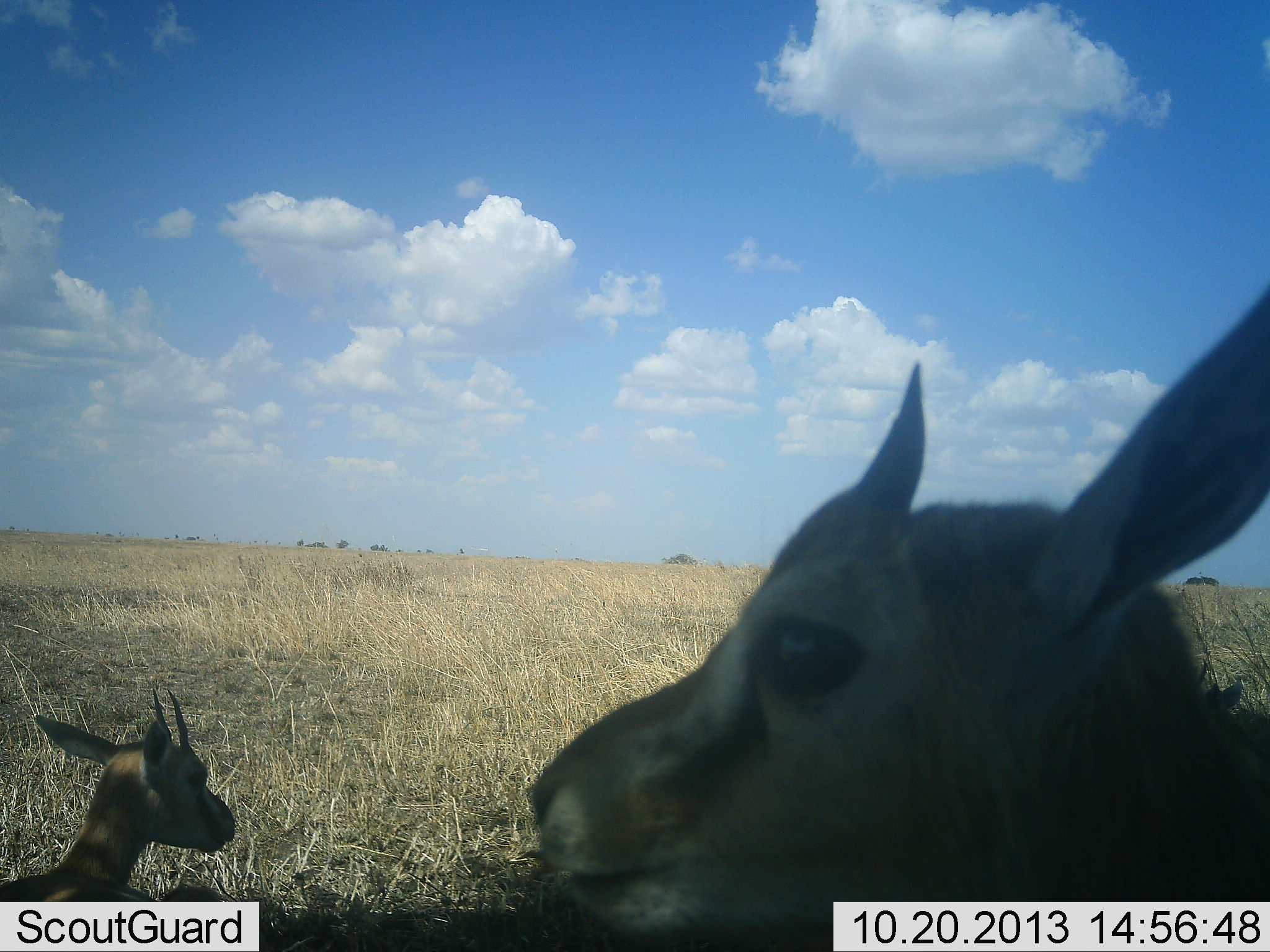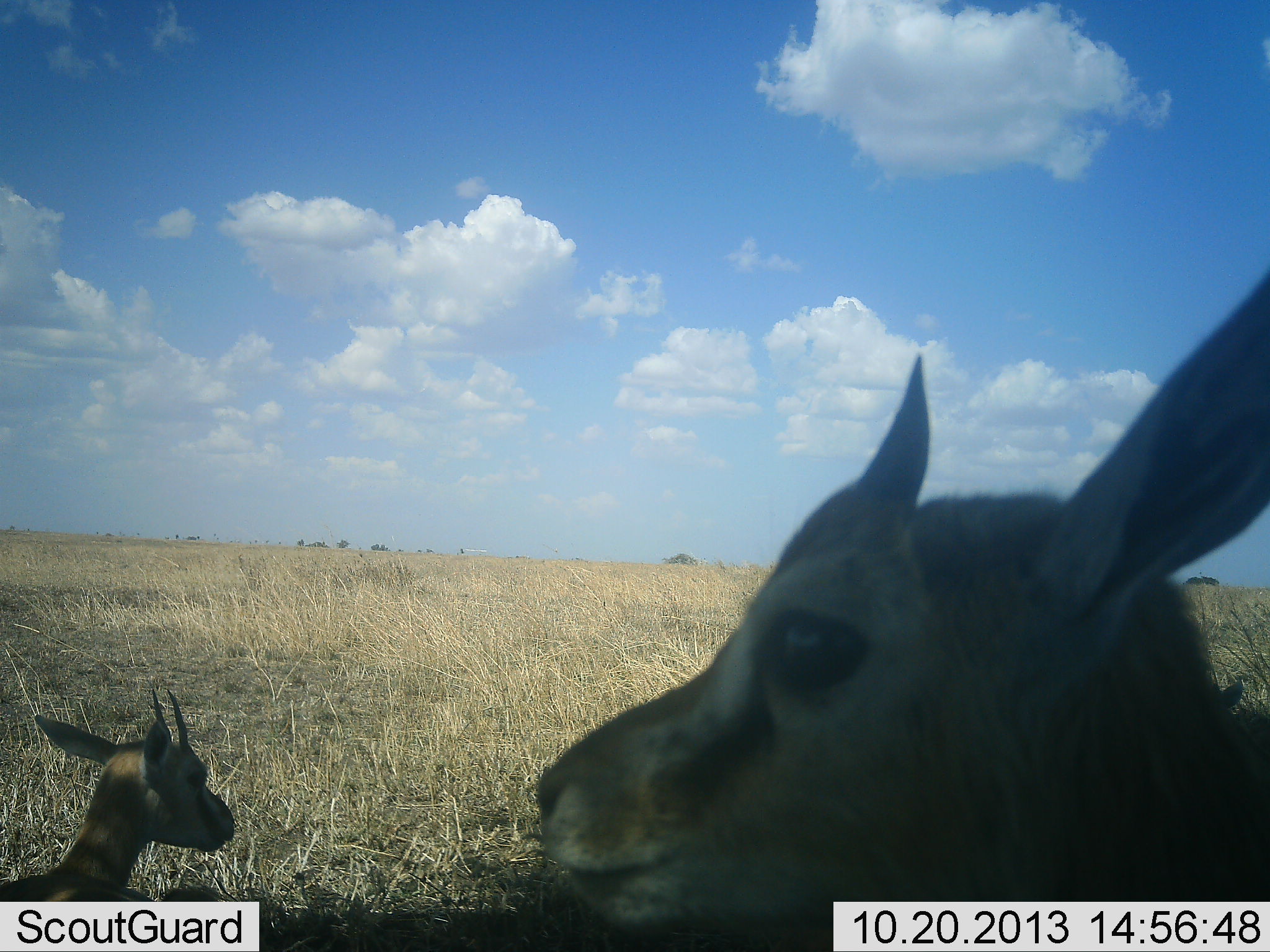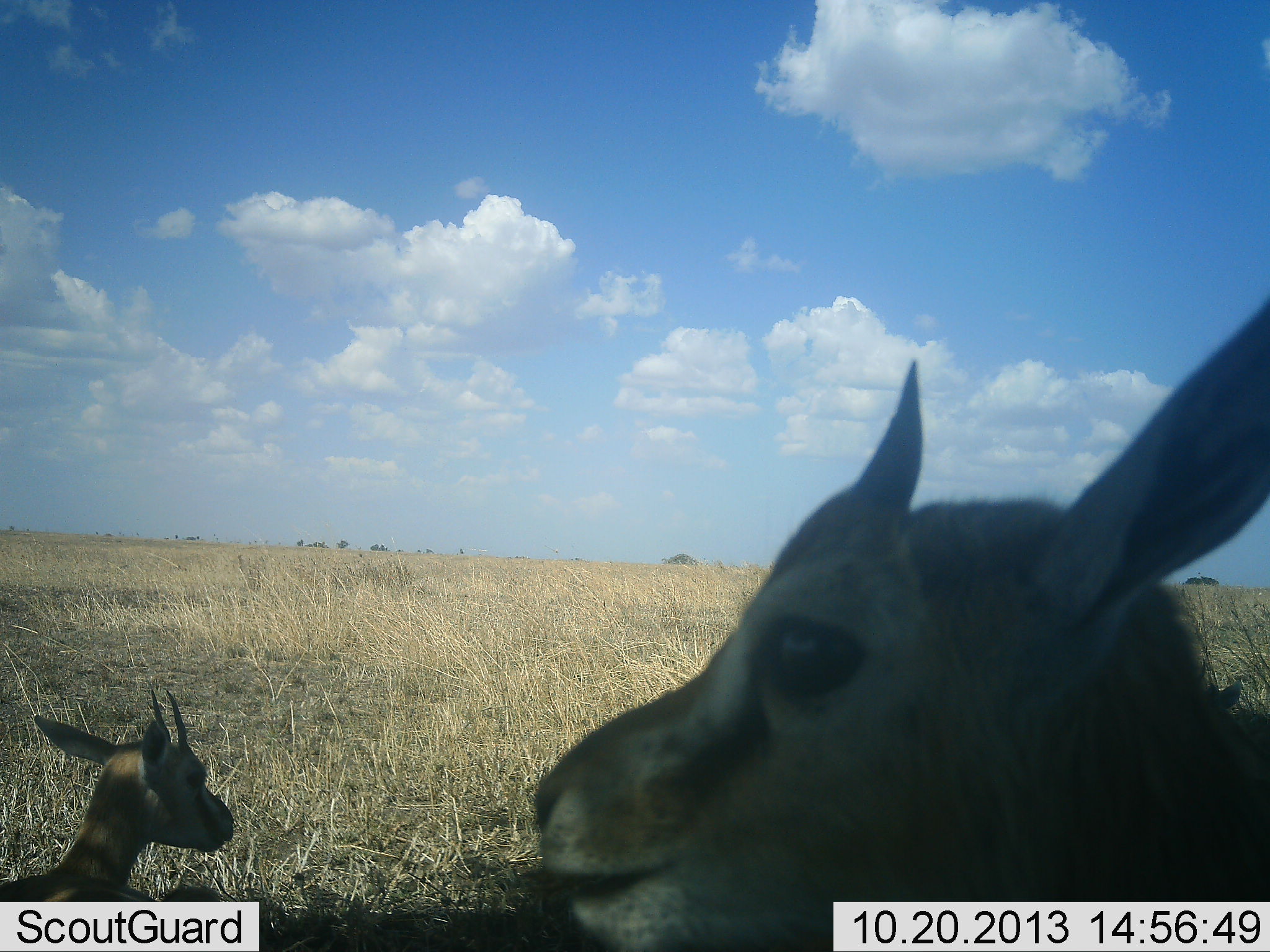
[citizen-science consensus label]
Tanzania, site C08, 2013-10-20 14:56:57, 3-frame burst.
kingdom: Animalia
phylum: Chordata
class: Mammalia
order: Artiodactyla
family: Bovidae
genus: Eudorcas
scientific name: Eudorcas thomsonii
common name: thomson's gazelle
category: gazellethomsons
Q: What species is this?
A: Gazellethomsons (thomson's gazelle) (Eudorcas thomsonii).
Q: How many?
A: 2.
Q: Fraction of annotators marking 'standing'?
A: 90%.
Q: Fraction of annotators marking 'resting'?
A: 40%.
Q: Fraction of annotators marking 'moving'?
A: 10%.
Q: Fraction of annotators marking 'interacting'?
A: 0%.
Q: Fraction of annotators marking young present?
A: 10%.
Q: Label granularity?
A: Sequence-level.